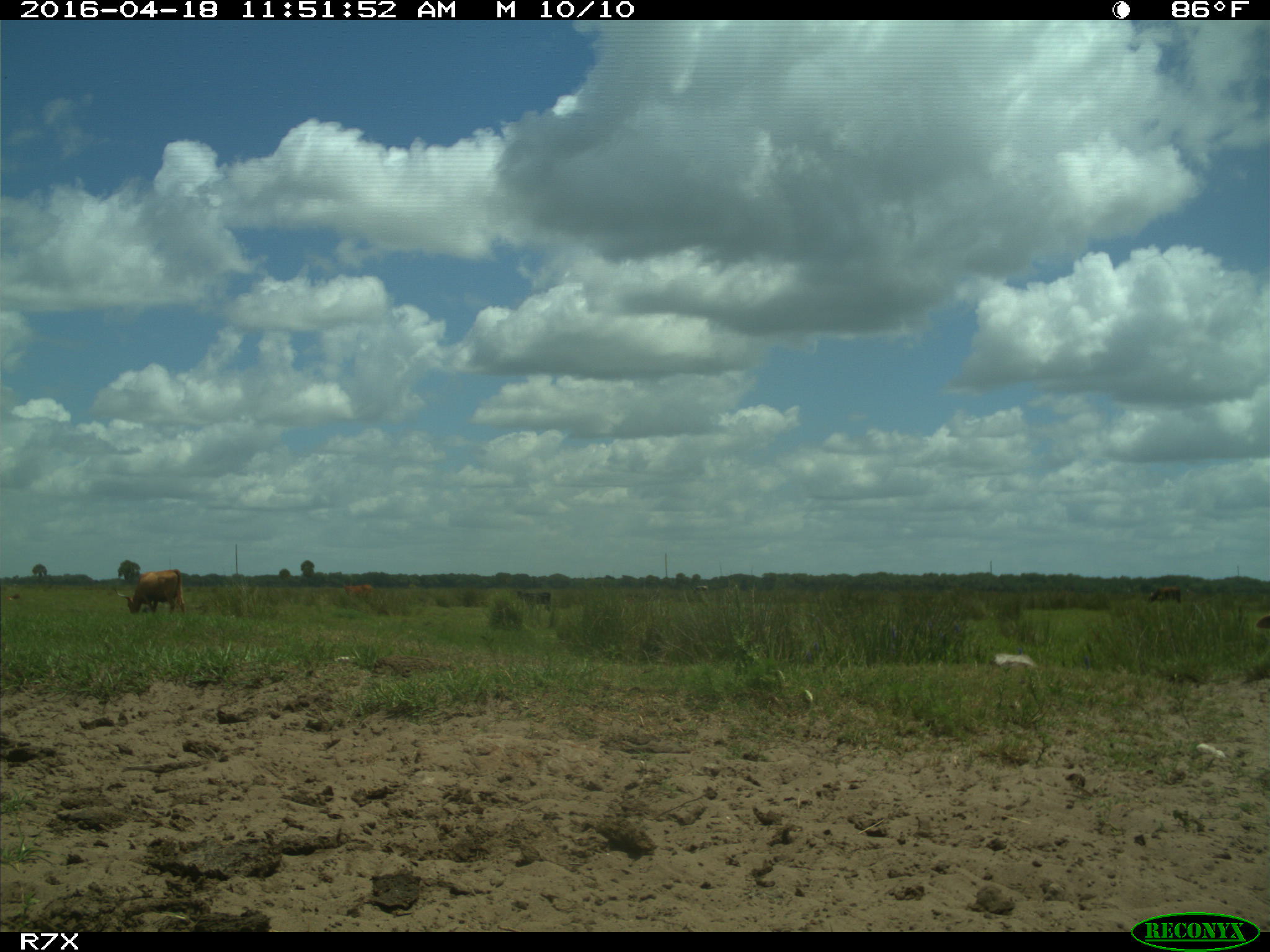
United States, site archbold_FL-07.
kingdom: Animalia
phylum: Chordata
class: Mammalia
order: Artiodactyla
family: Bovidae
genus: Bos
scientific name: Bos taurus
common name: domestic cow